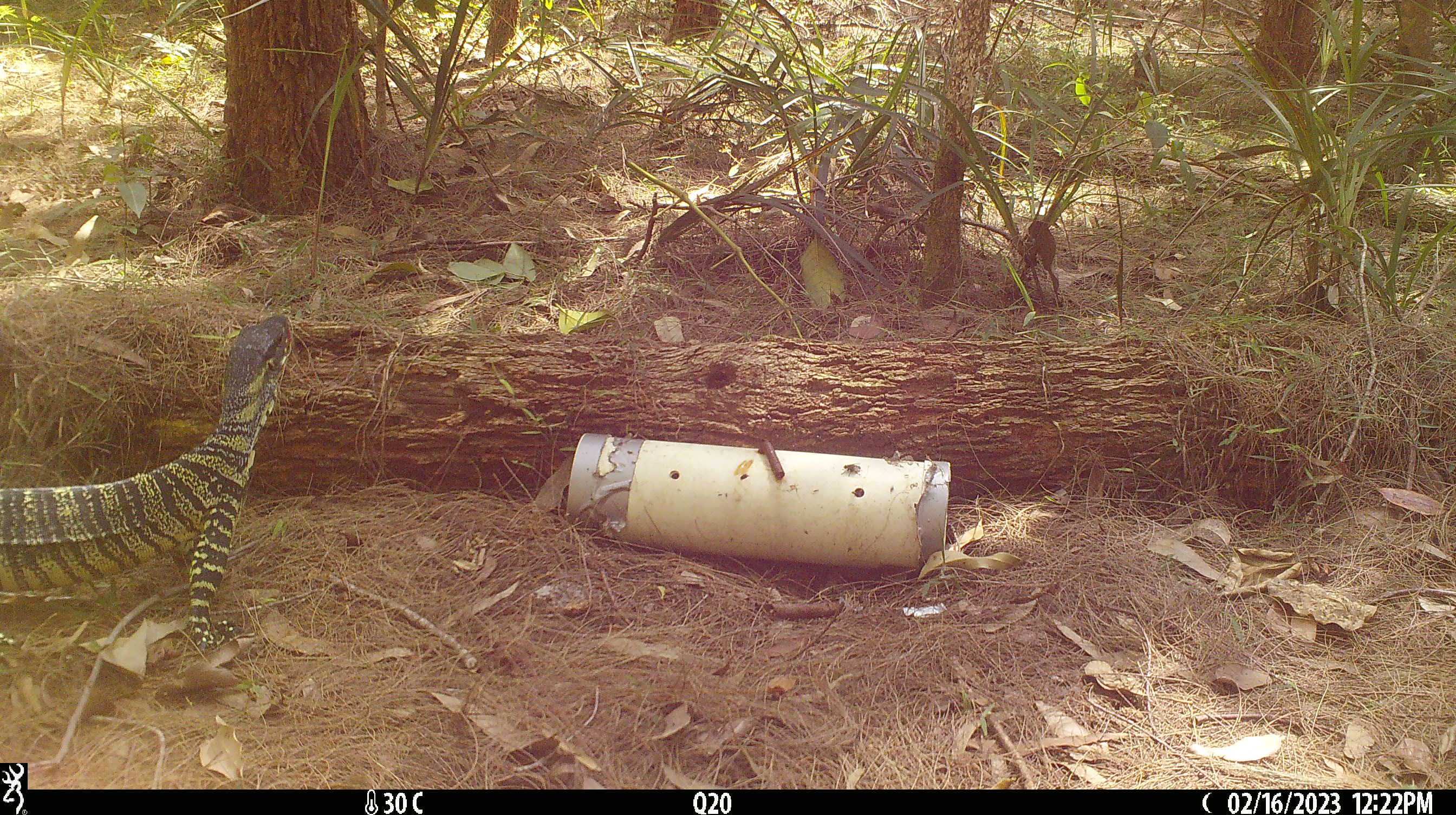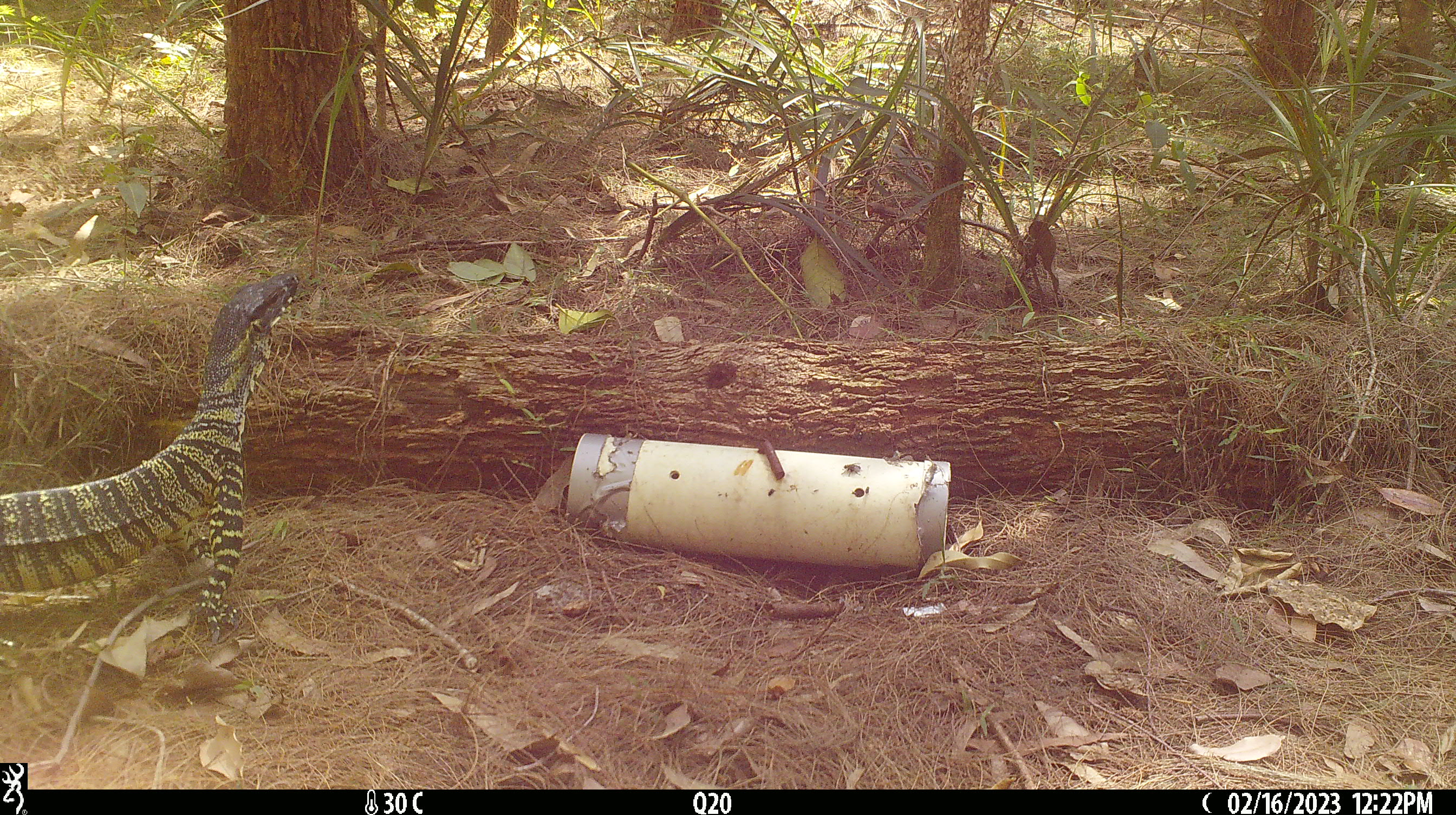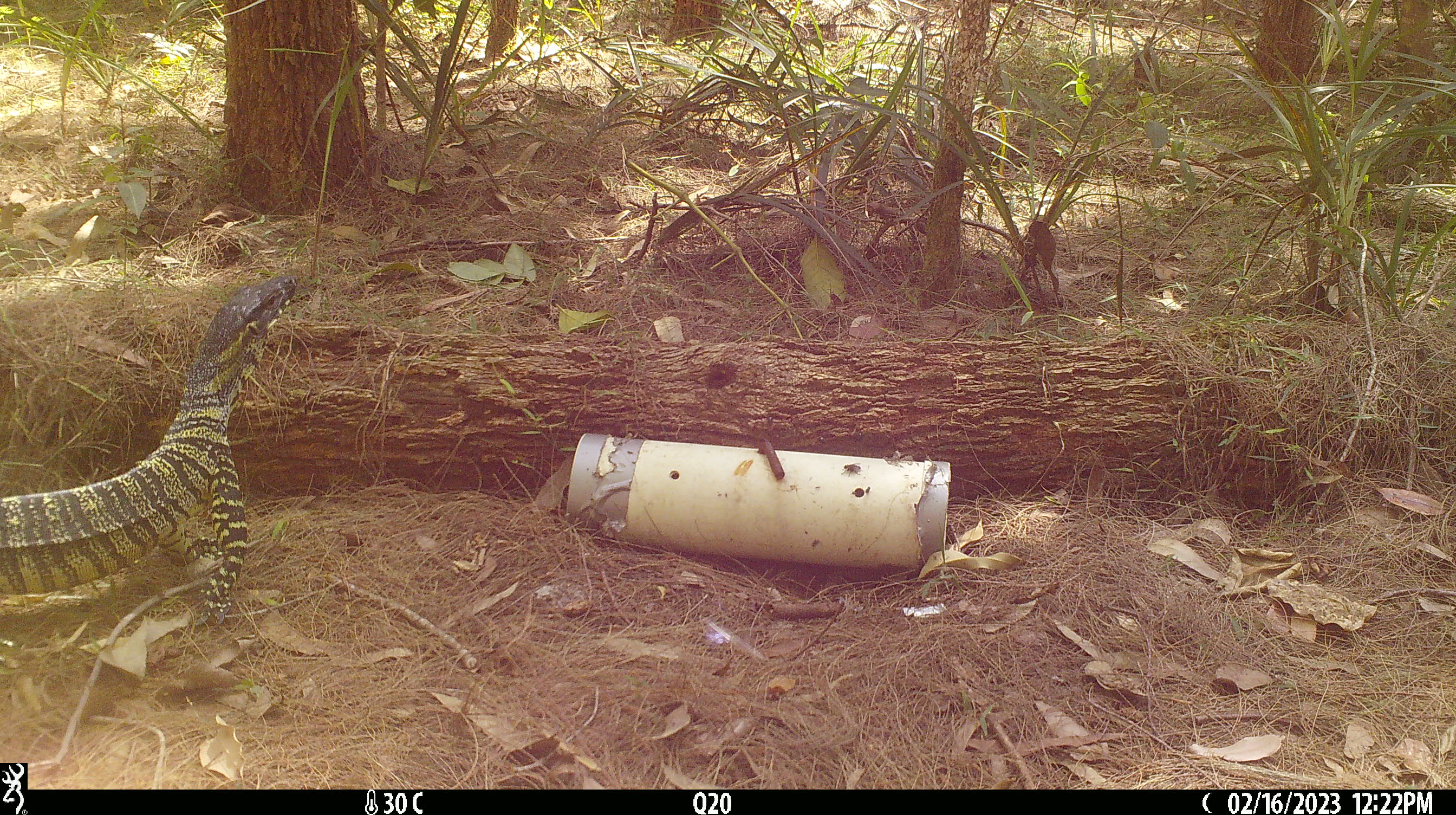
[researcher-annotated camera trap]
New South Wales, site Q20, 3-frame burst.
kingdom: Animalia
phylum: Chordata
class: Reptilia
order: Squamata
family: Varanidae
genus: Varanus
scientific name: Varanus varius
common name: lace monitor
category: goanna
Goanna (lace monitor) (Varanus varius).